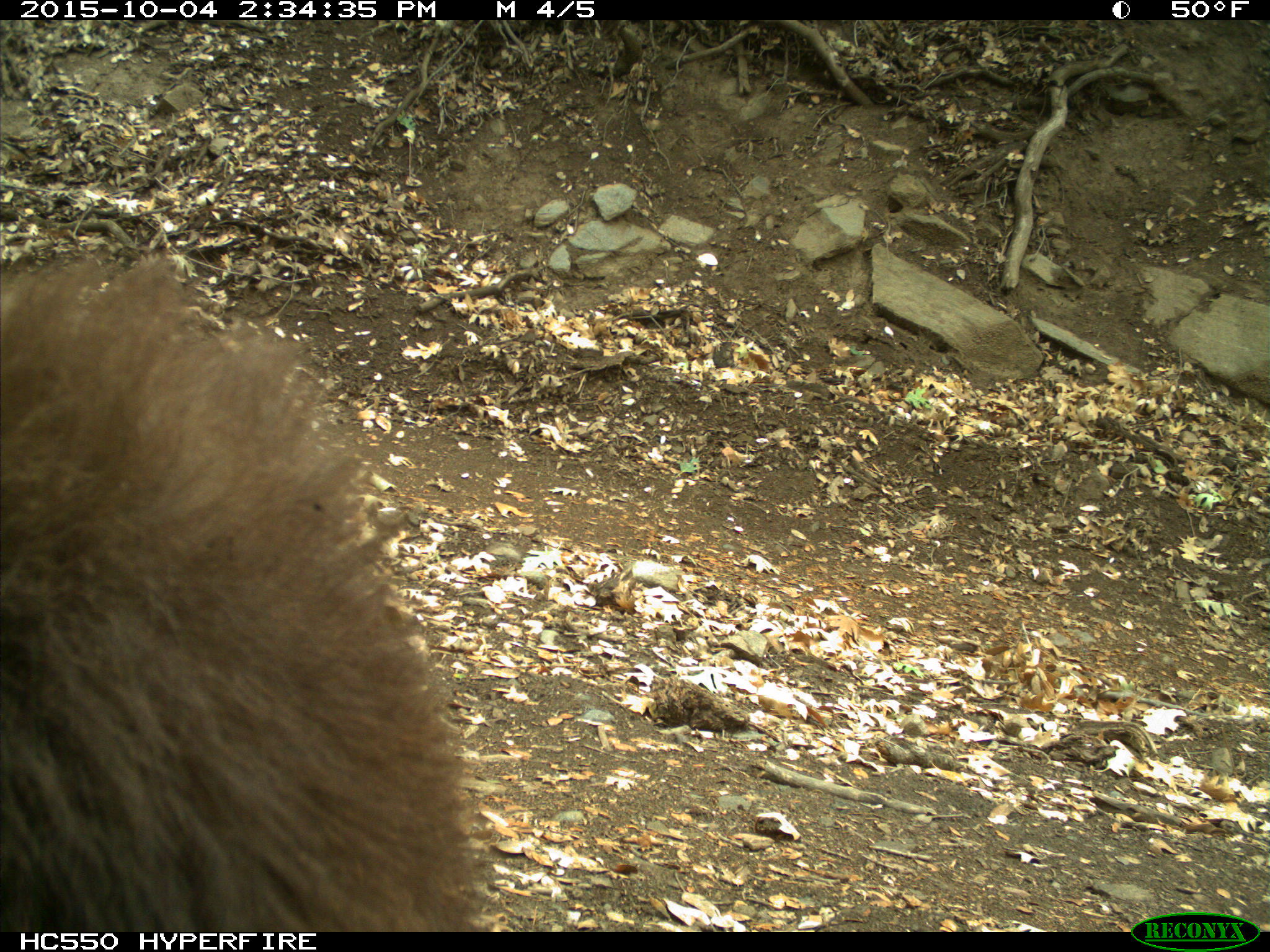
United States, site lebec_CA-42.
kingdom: Animalia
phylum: Chordata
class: Mammalia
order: Carnivora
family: Ursidae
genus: Ursus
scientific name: Ursus americanus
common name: american black bear